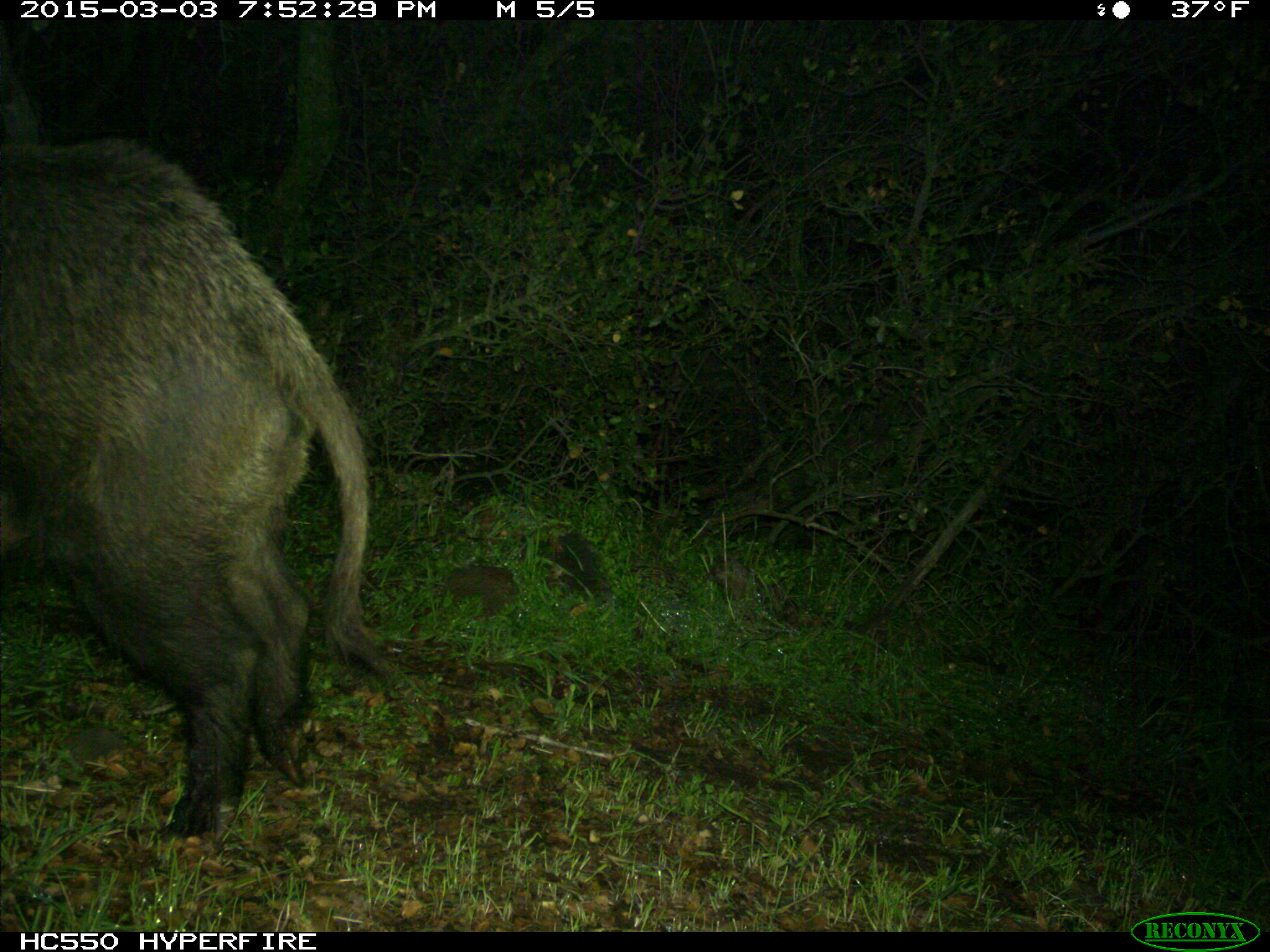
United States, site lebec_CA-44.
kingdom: Animalia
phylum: Chordata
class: Mammalia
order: Artiodactyla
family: Suidae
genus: Sus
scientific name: Sus scrofa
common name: wild boar